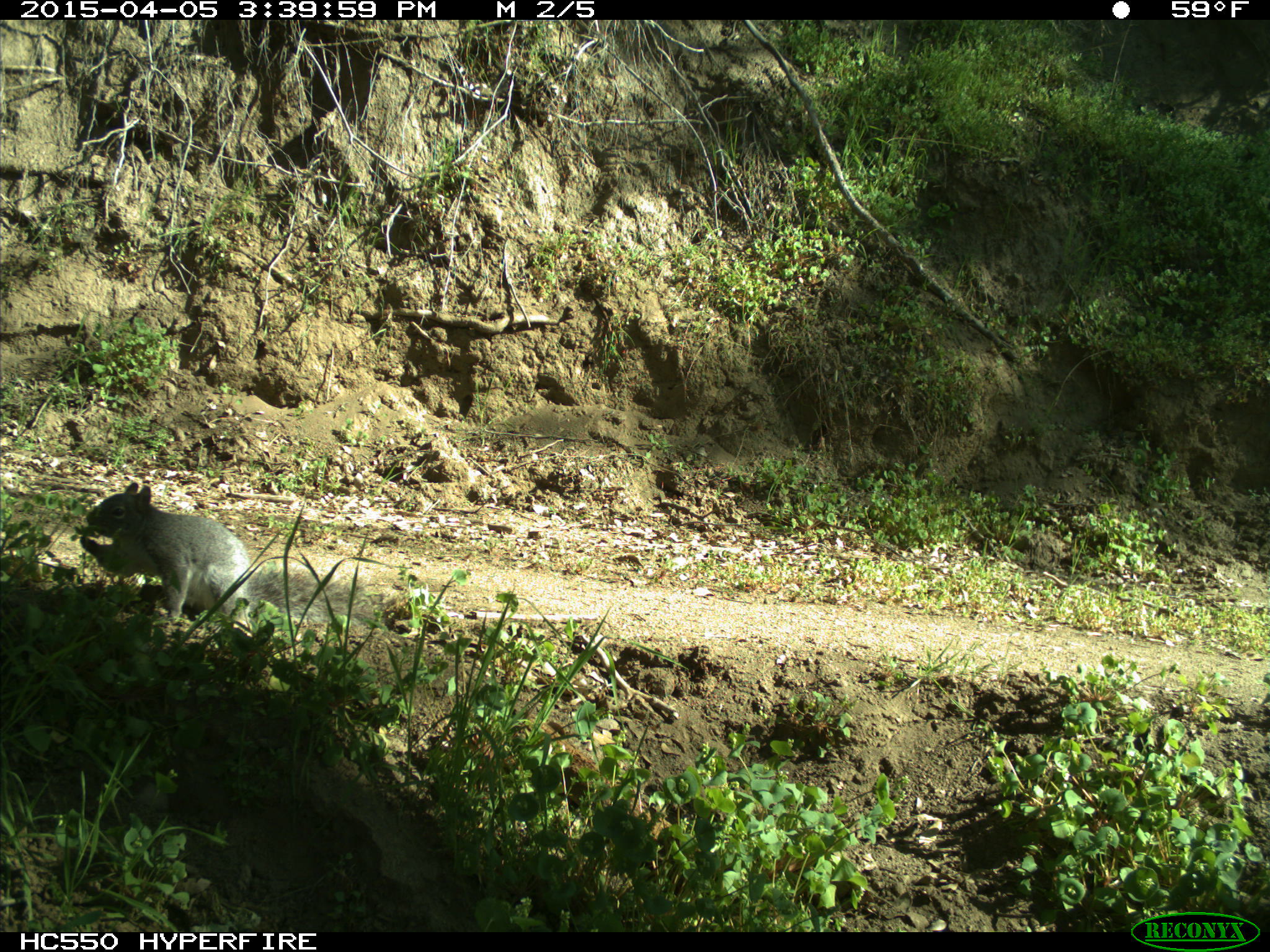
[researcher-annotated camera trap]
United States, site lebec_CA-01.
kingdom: Animalia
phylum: Chordata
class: Mammalia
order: Rodentia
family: Sciuridae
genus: Sciurus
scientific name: Sciurus carolinensis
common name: eastern gray squirrel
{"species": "Sciurus carolinensis (eastern gray squirrel)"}